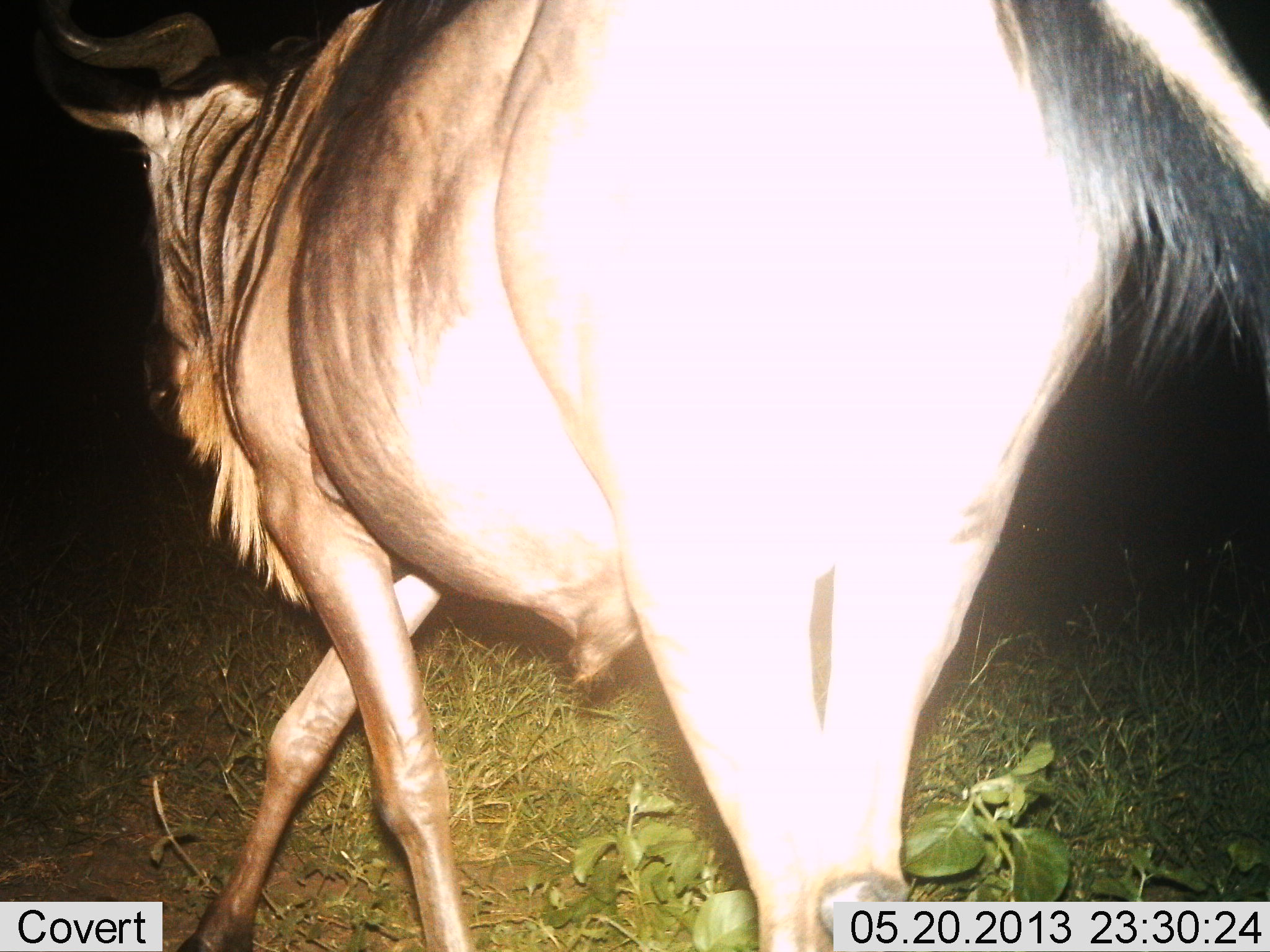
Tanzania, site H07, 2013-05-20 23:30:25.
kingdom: Animalia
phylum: Chordata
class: Mammalia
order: Artiodactyla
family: Bovidae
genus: Connochaetes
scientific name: Connochaetes taurinus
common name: blue wildebeest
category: wildebeest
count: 1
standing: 27%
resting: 0%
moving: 77%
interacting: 0%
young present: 0%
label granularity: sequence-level